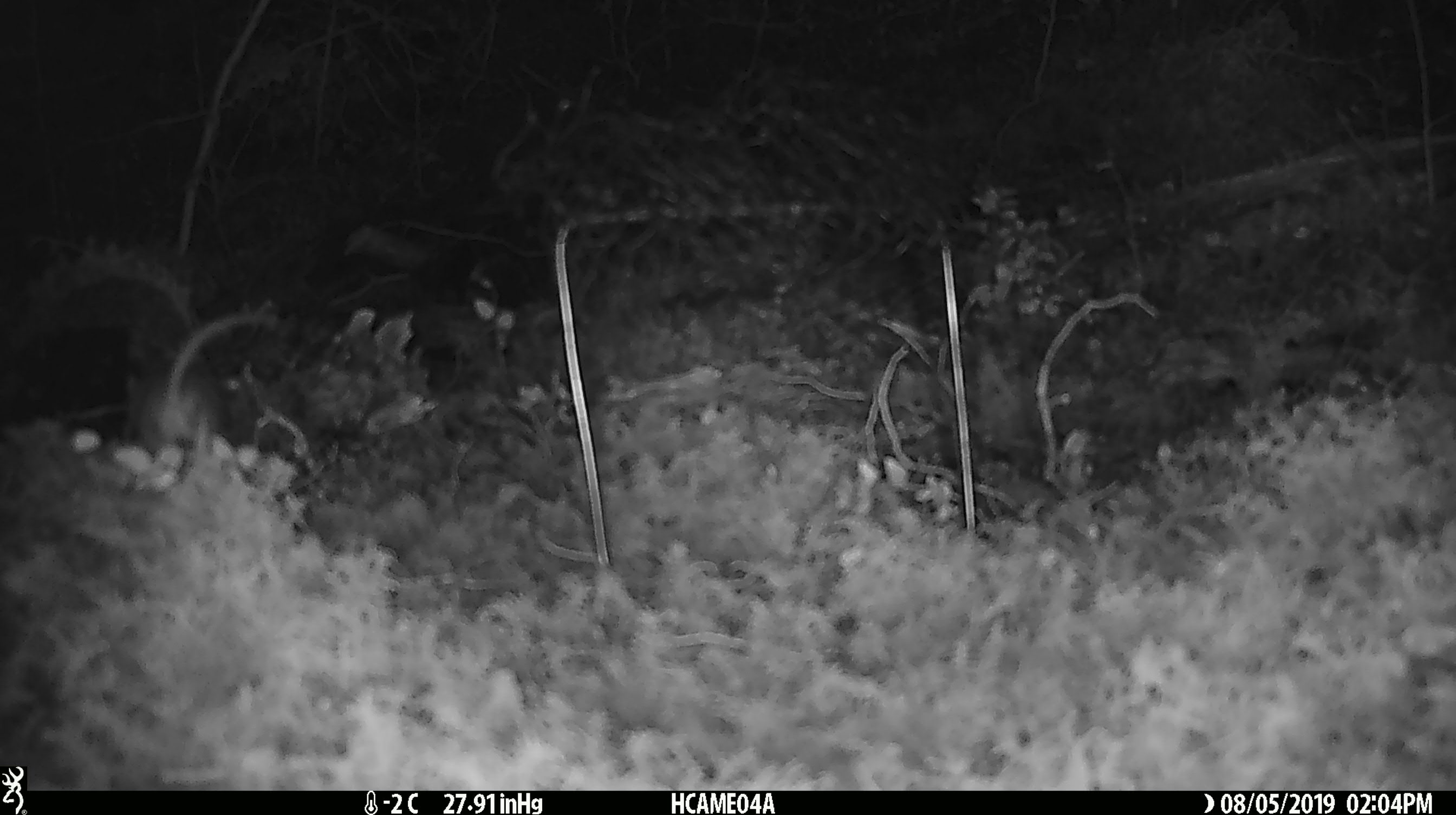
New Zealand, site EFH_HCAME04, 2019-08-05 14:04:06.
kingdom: Animalia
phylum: Chordata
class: Mammalia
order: Rodentia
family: Muridae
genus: Mus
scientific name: Mus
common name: mouse